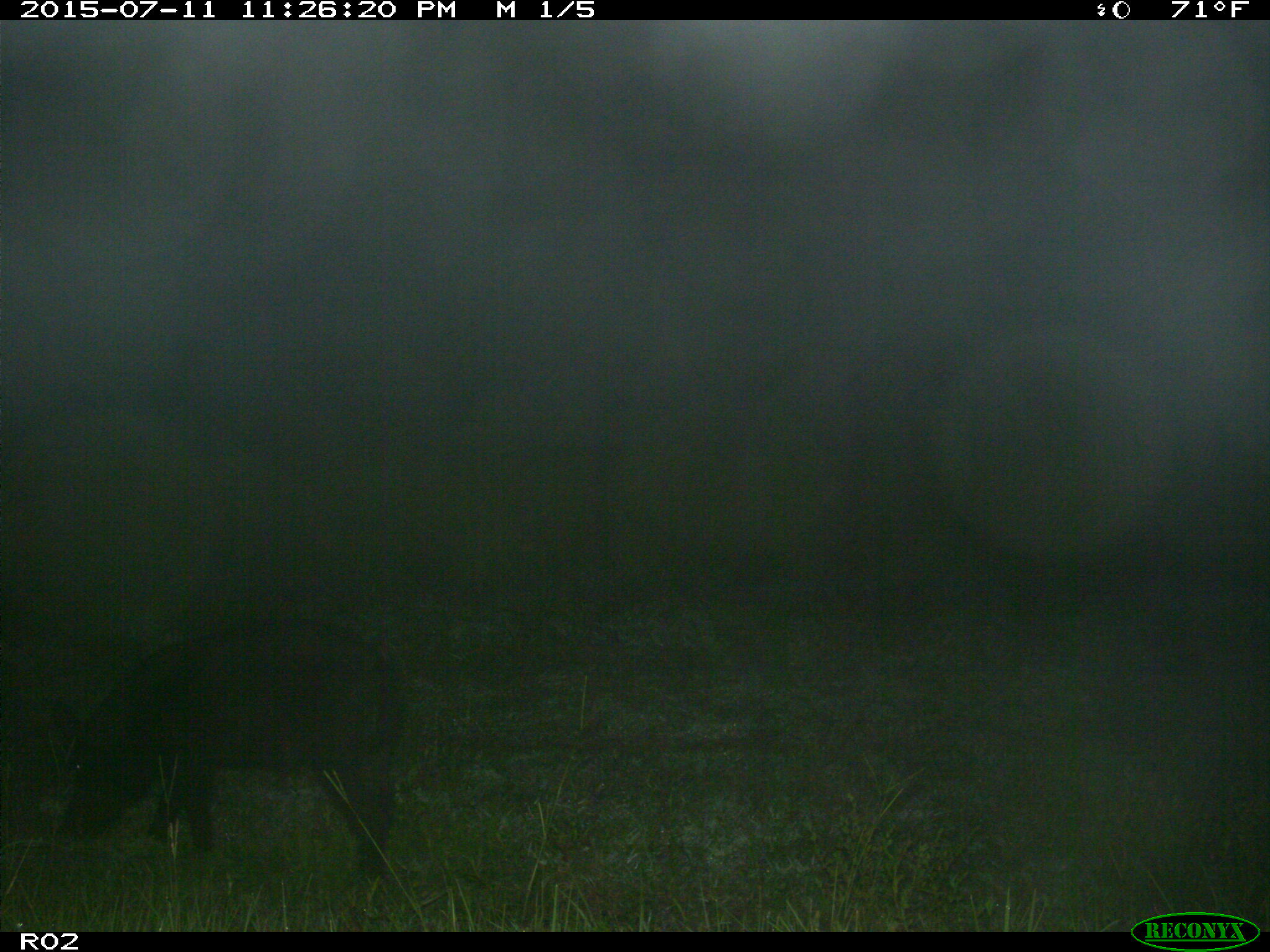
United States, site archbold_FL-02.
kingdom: Animalia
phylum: Chordata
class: Mammalia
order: Artiodactyla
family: Suidae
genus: Sus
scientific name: Sus scrofa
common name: wild boar